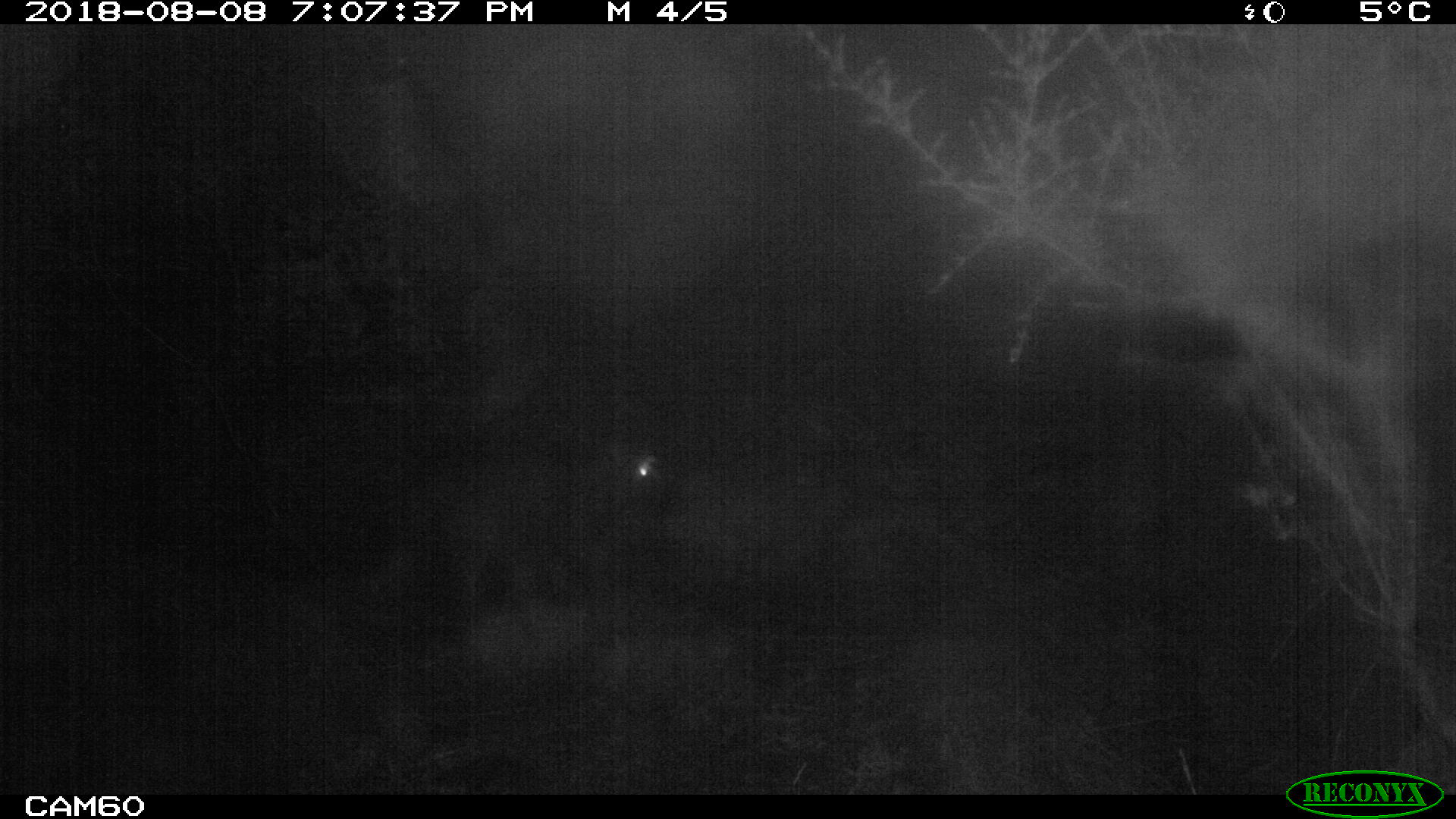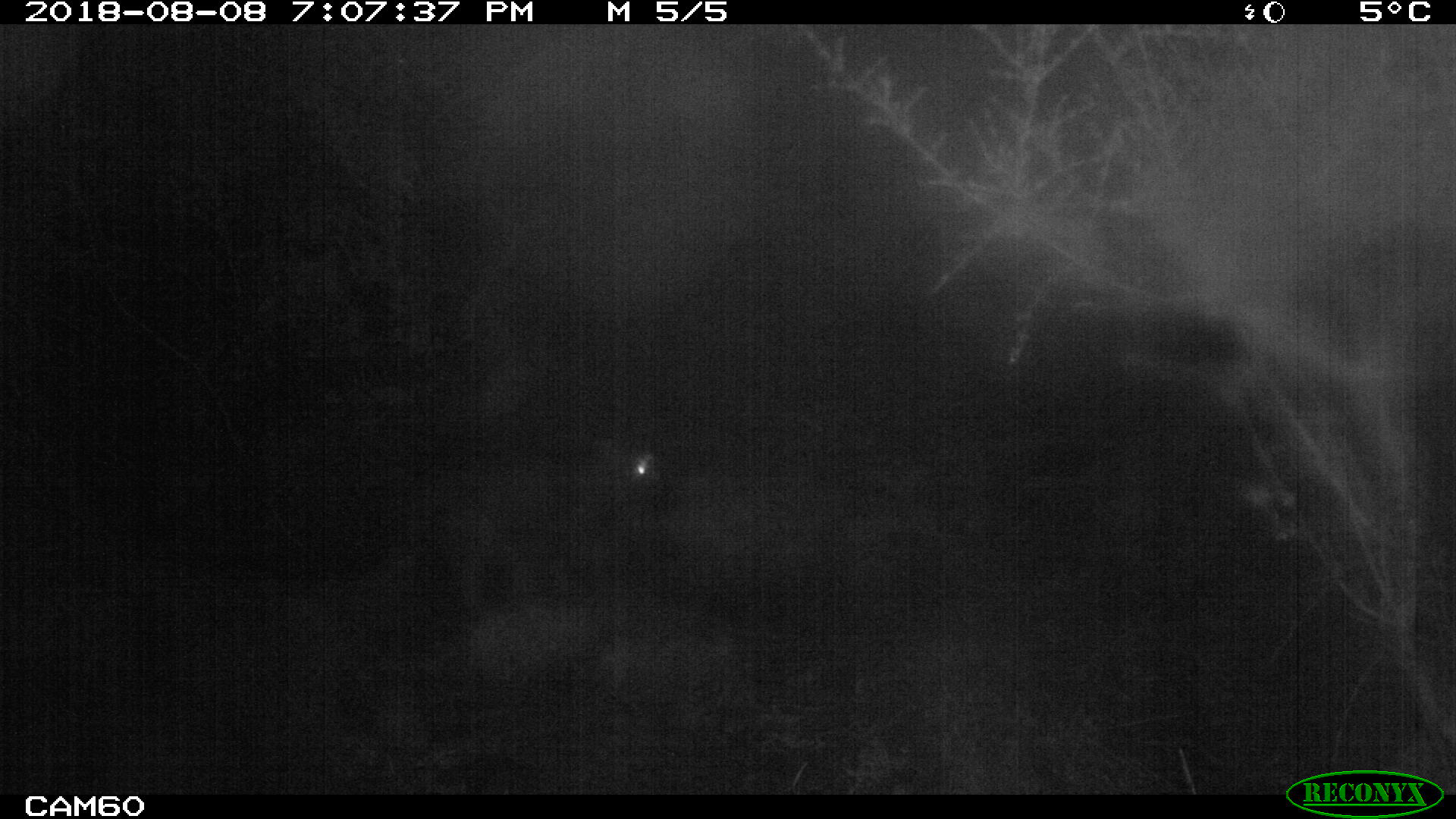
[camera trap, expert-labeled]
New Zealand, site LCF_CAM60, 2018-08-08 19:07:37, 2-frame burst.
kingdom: Animalia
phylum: Chordata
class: Mammalia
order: Diprotodontia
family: Macropodidae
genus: Notamacropus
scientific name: Notamacropus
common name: wallaby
Wallaby (Notamacropus).